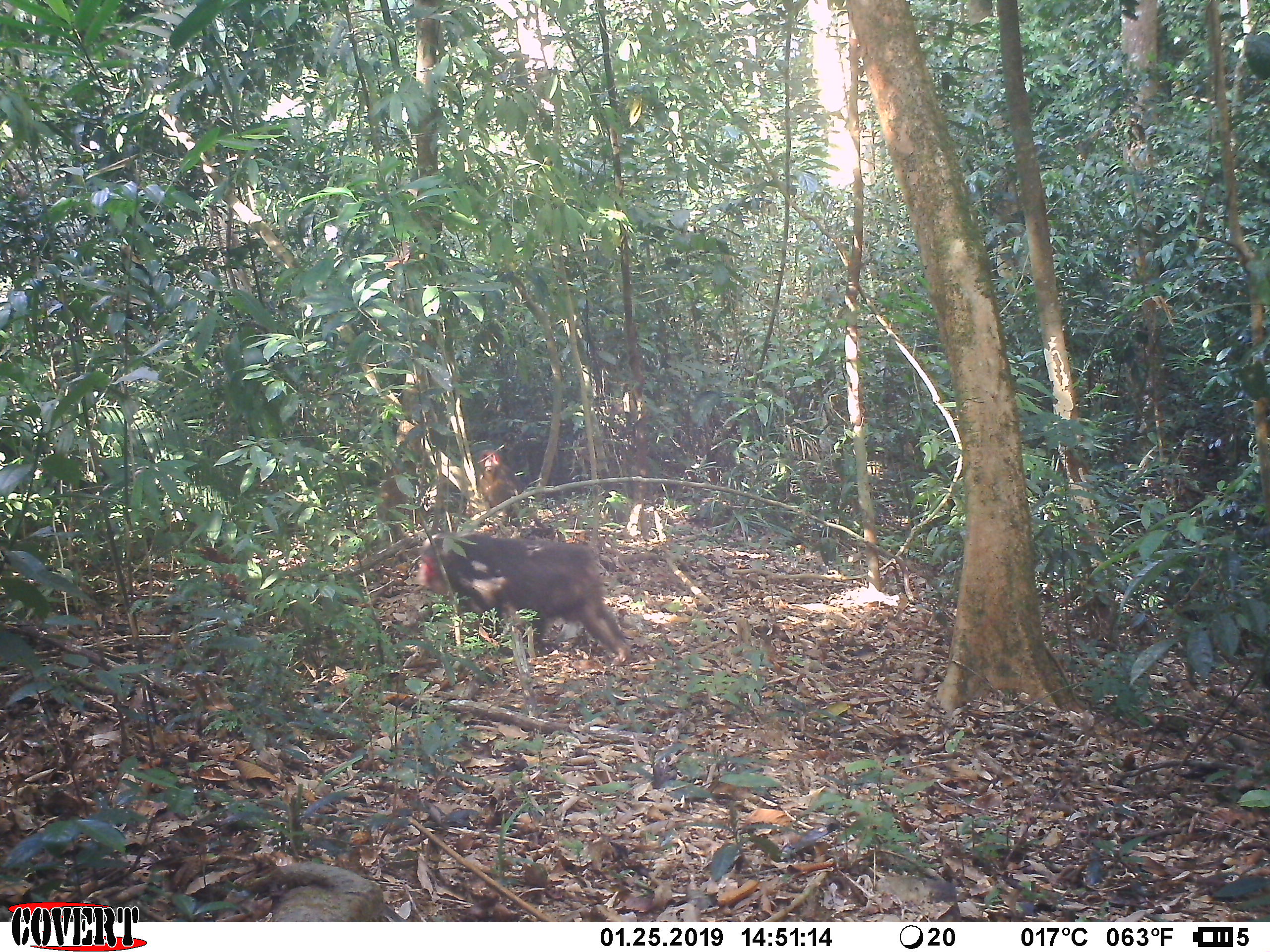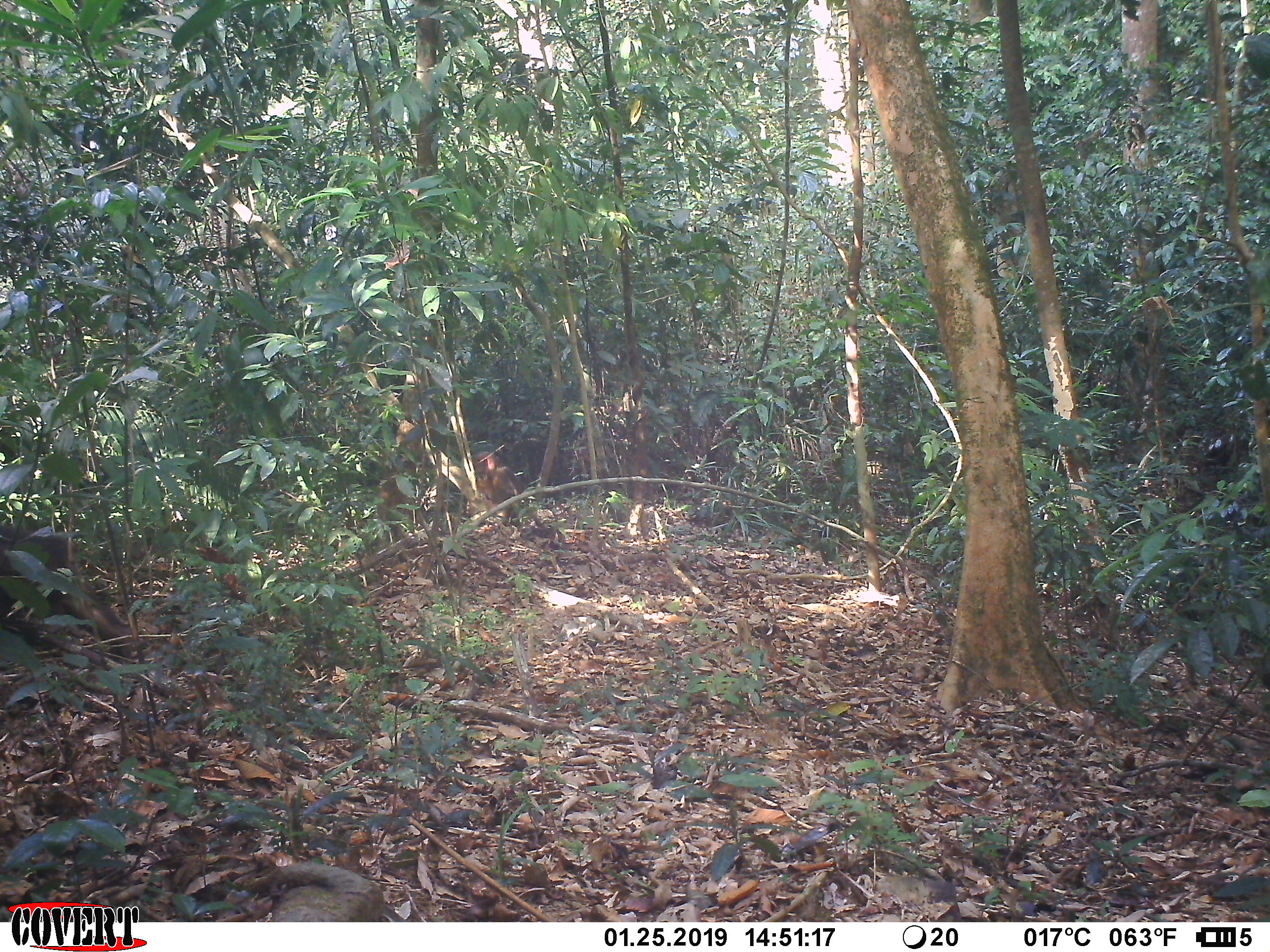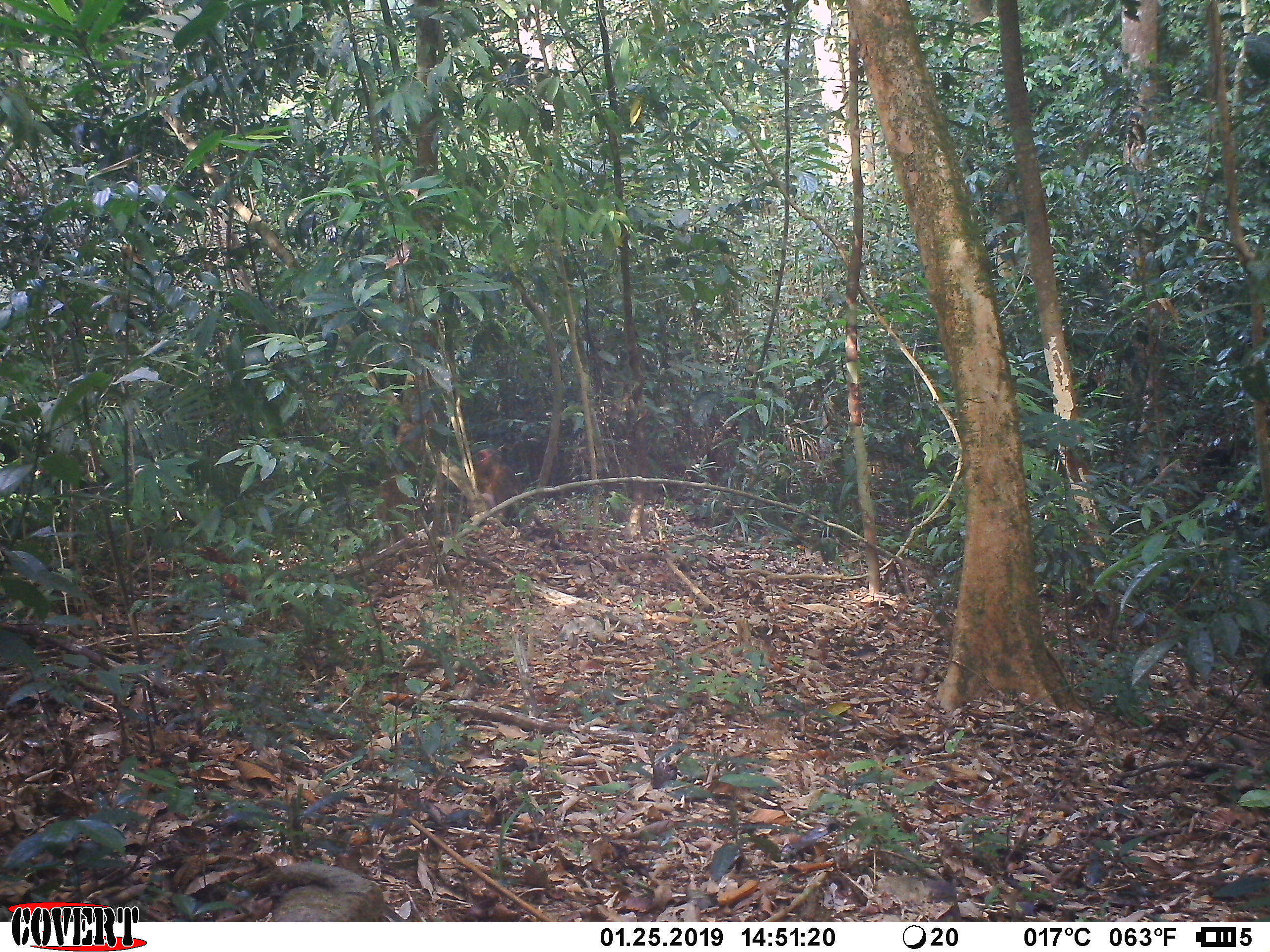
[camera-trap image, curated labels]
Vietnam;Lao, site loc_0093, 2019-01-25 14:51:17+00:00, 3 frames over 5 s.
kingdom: Animalia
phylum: Chordata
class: Mammalia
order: Primates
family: Cercopithecidae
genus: Macaca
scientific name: Macaca arctoides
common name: stump-tailed macaque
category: stump tailed macaque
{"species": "stump tailed macaque (stump-tailed macaque) (Macaca arctoides)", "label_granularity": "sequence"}